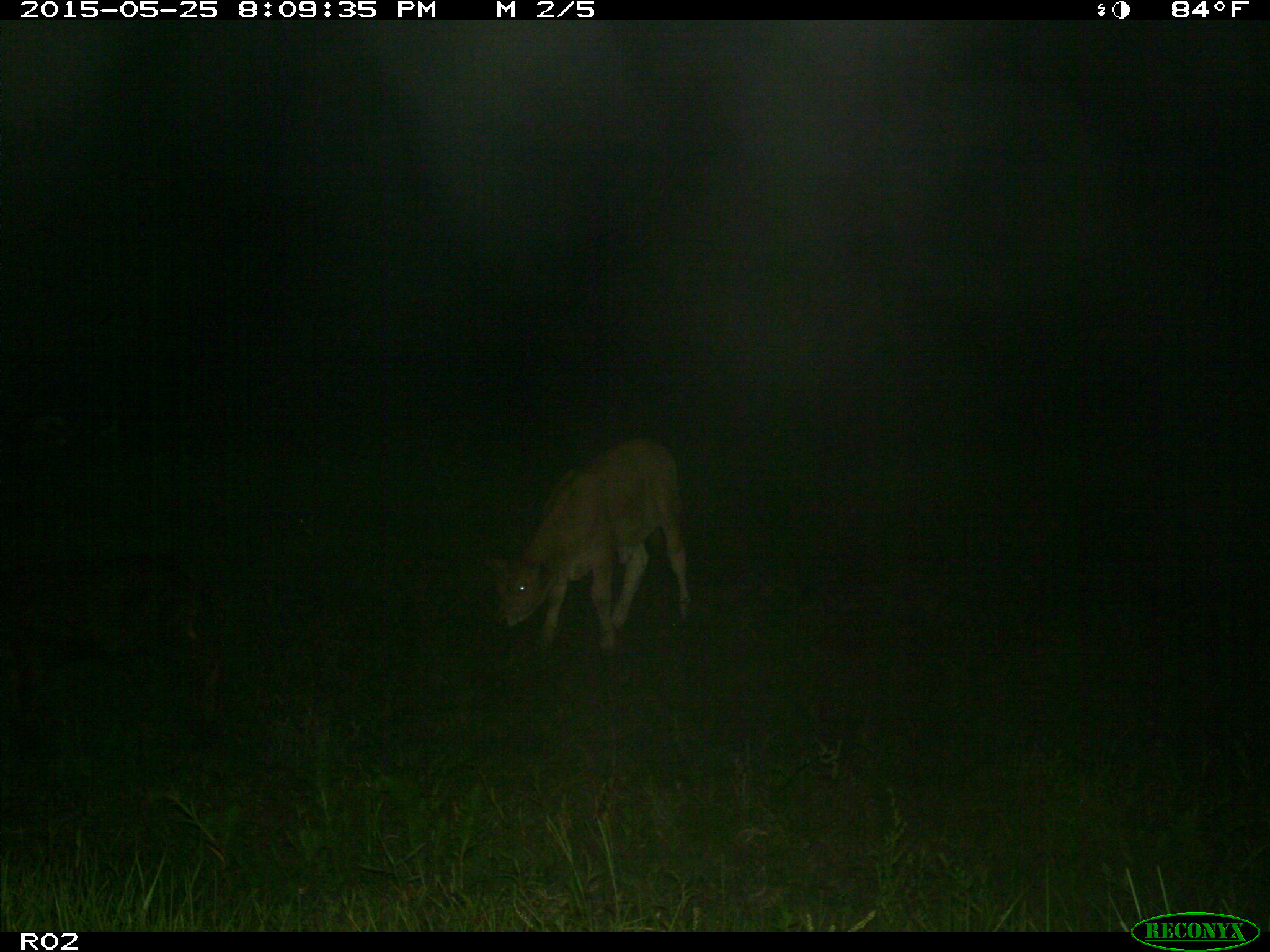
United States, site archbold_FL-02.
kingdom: Animalia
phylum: Chordata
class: Mammalia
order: Artiodactyla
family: Bovidae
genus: Bos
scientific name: Bos taurus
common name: domestic cow